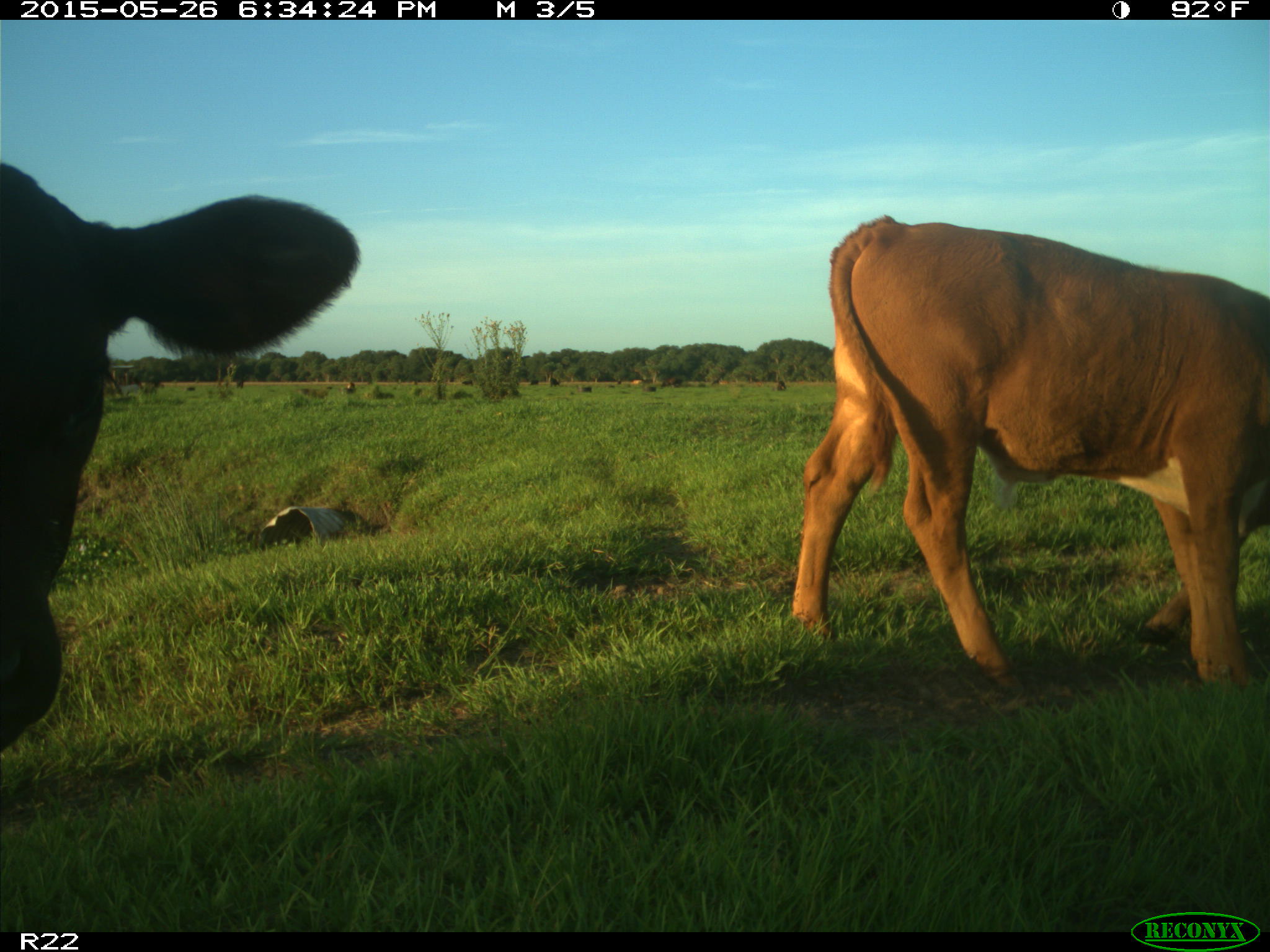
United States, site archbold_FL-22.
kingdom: Animalia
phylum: Chordata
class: Mammalia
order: Artiodactyla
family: Bovidae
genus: Bos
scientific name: Bos taurus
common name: domestic cow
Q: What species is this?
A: Bos taurus (domestic cow).